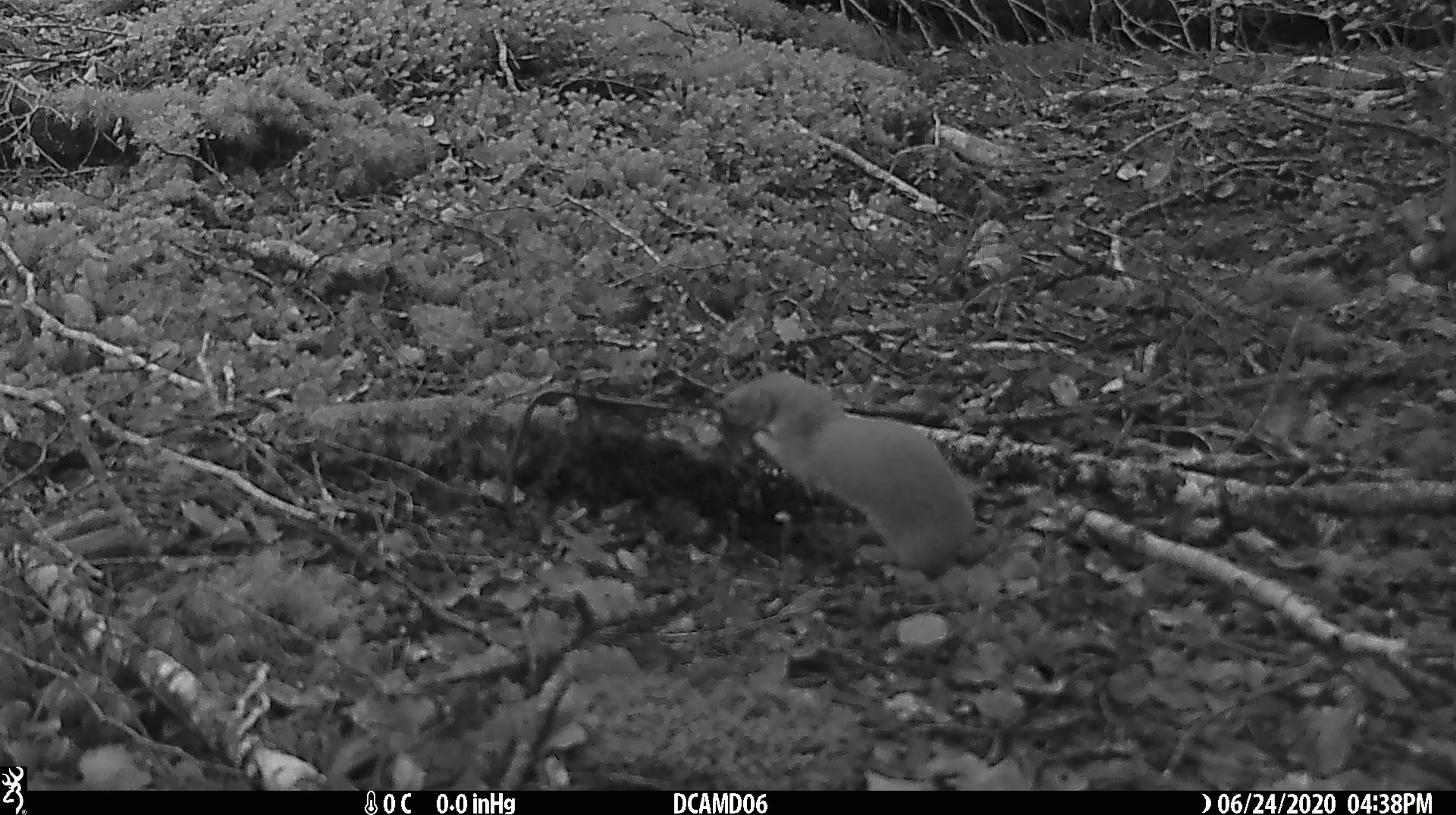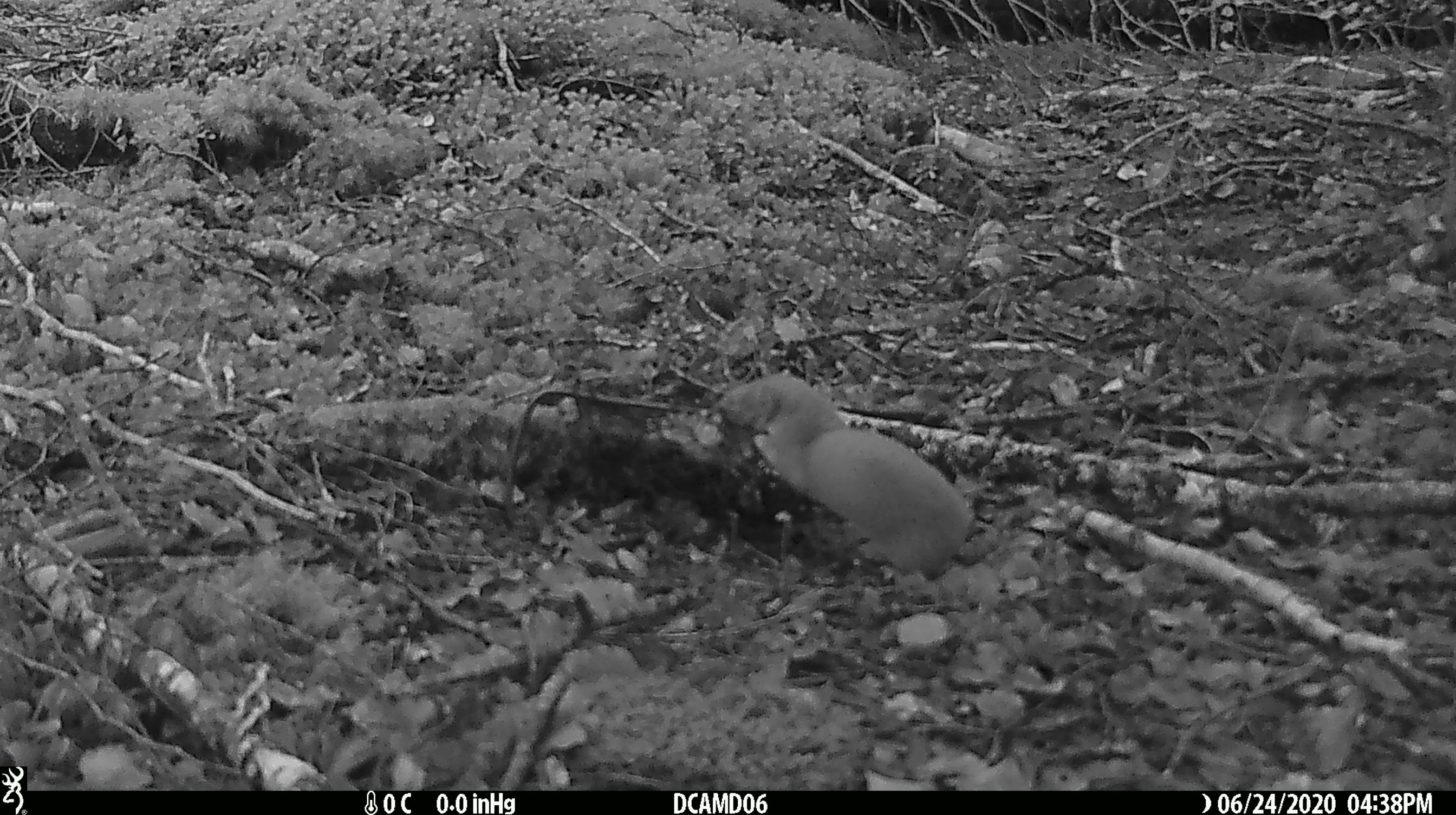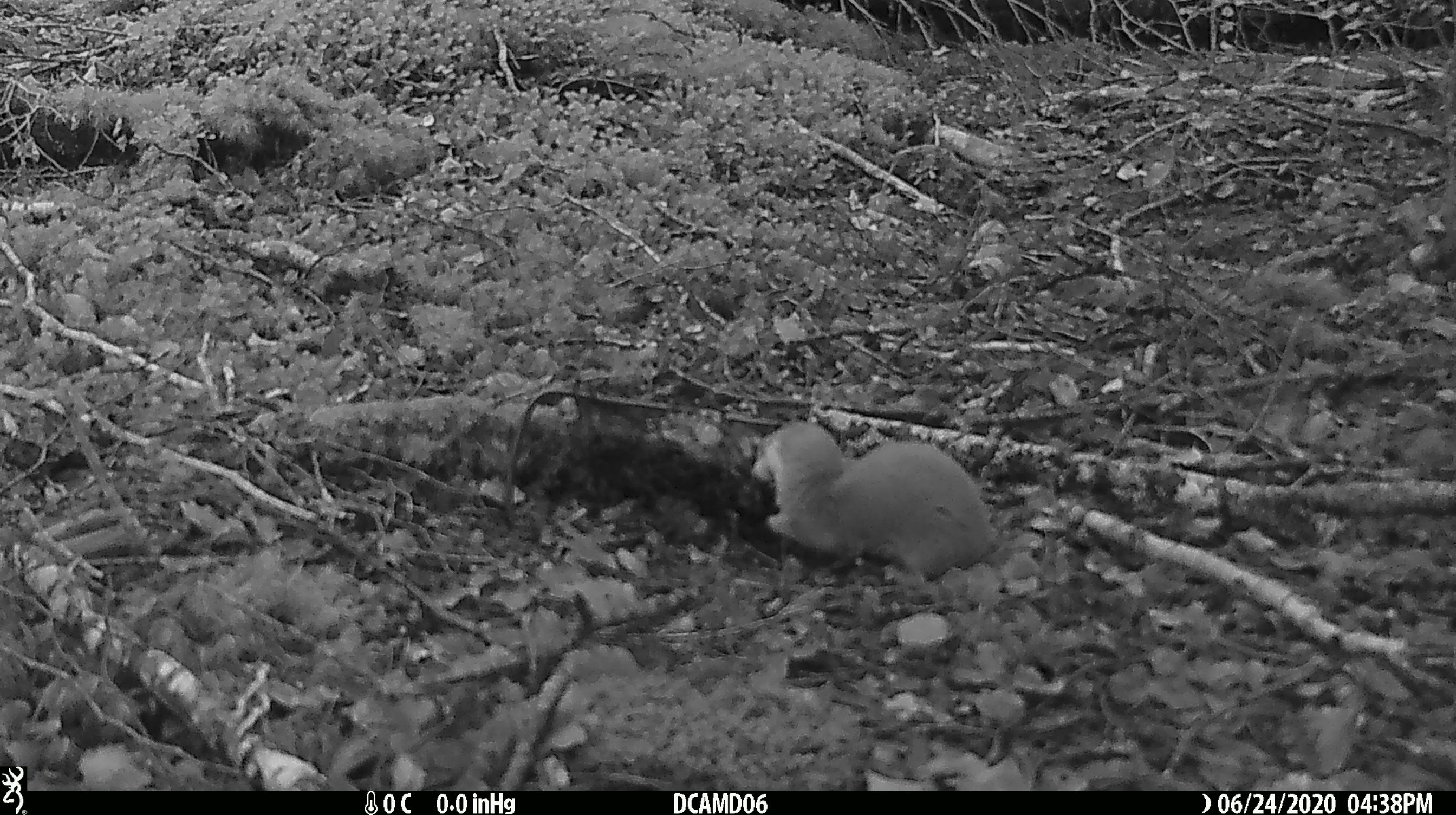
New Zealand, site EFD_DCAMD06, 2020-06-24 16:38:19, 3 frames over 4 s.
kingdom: Animalia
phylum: Chordata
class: Mammalia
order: Carnivora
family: Mustelidae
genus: Mustela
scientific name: Mustela nivalis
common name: least weasel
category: weasel